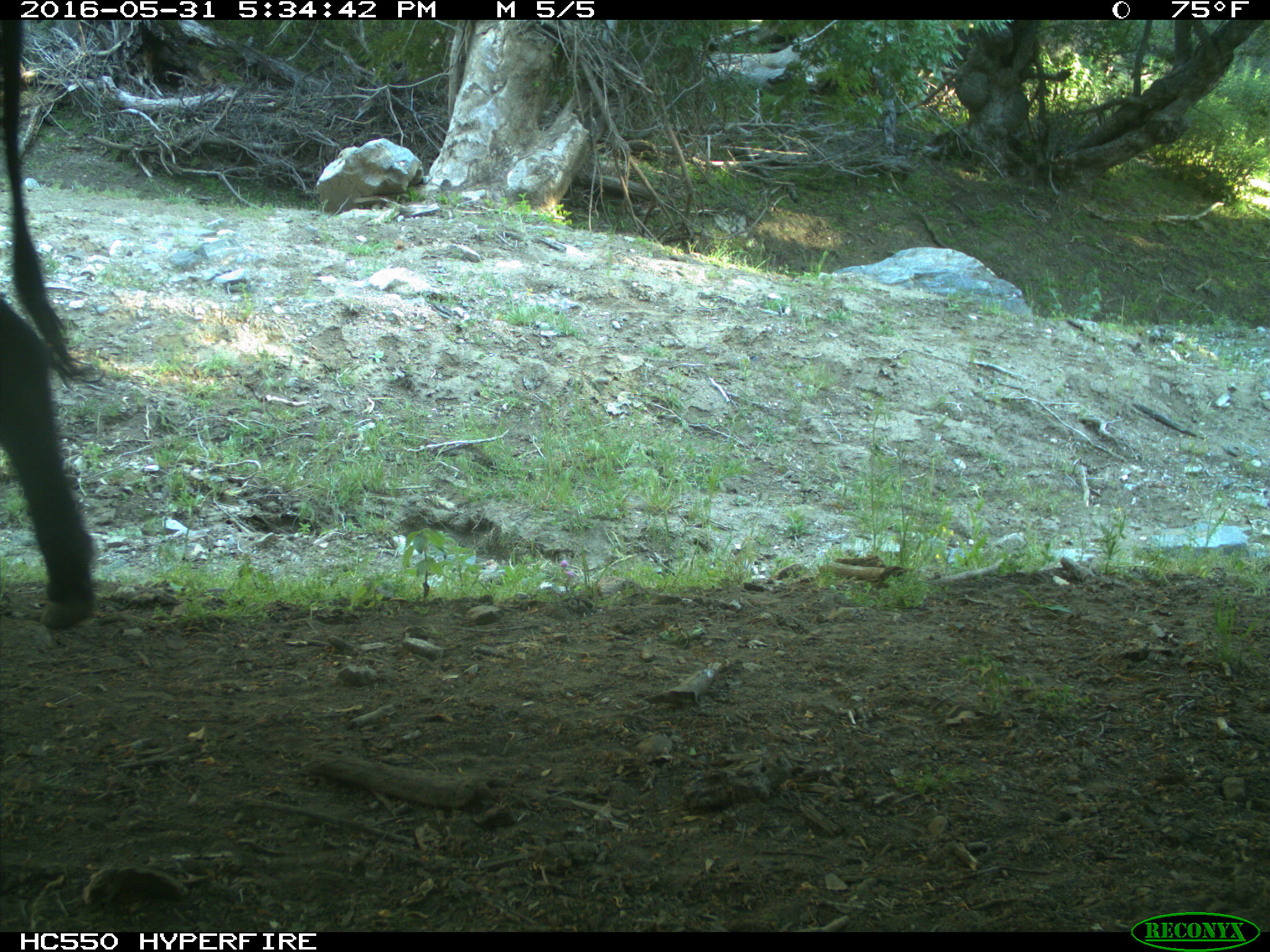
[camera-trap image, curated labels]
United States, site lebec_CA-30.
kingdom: Animalia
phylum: Chordata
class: Mammalia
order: Artiodactyla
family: Bovidae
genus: Bos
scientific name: Bos taurus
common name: domestic cow